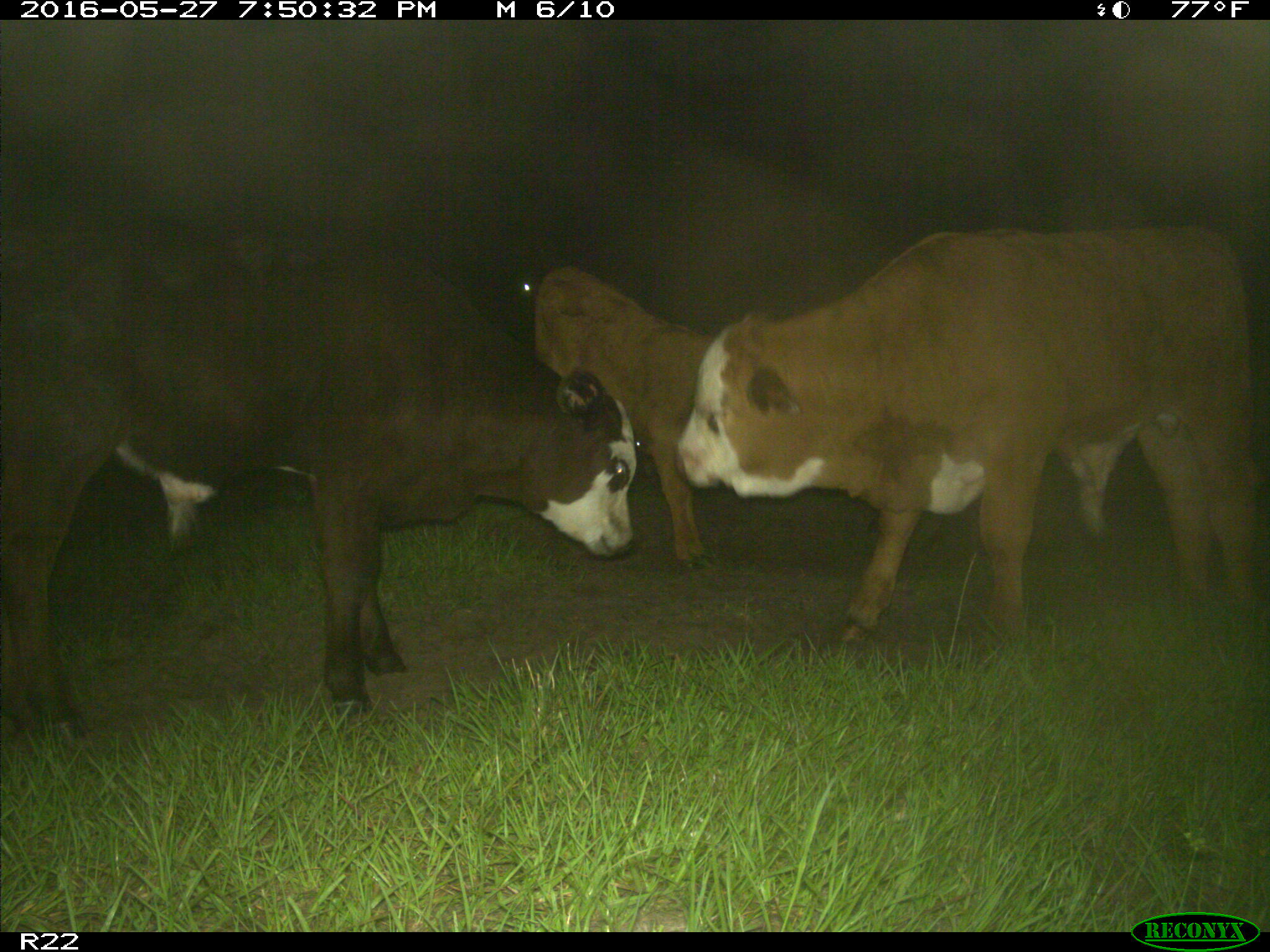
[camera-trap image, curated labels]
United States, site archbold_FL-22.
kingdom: Animalia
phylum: Chordata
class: Mammalia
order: Artiodactyla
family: Bovidae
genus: Bos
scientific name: Bos taurus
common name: domestic cow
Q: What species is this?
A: Bos taurus (domestic cow).